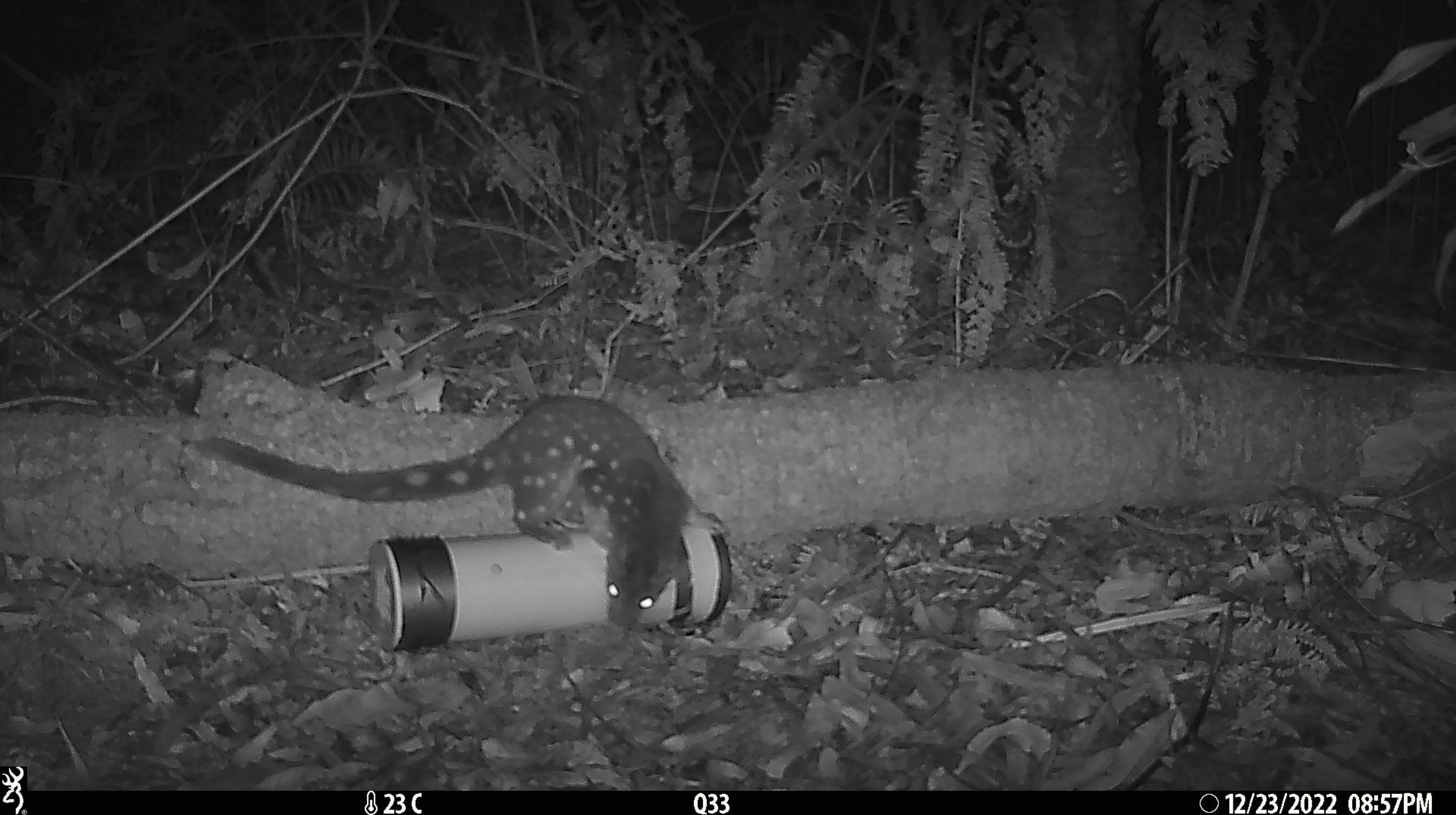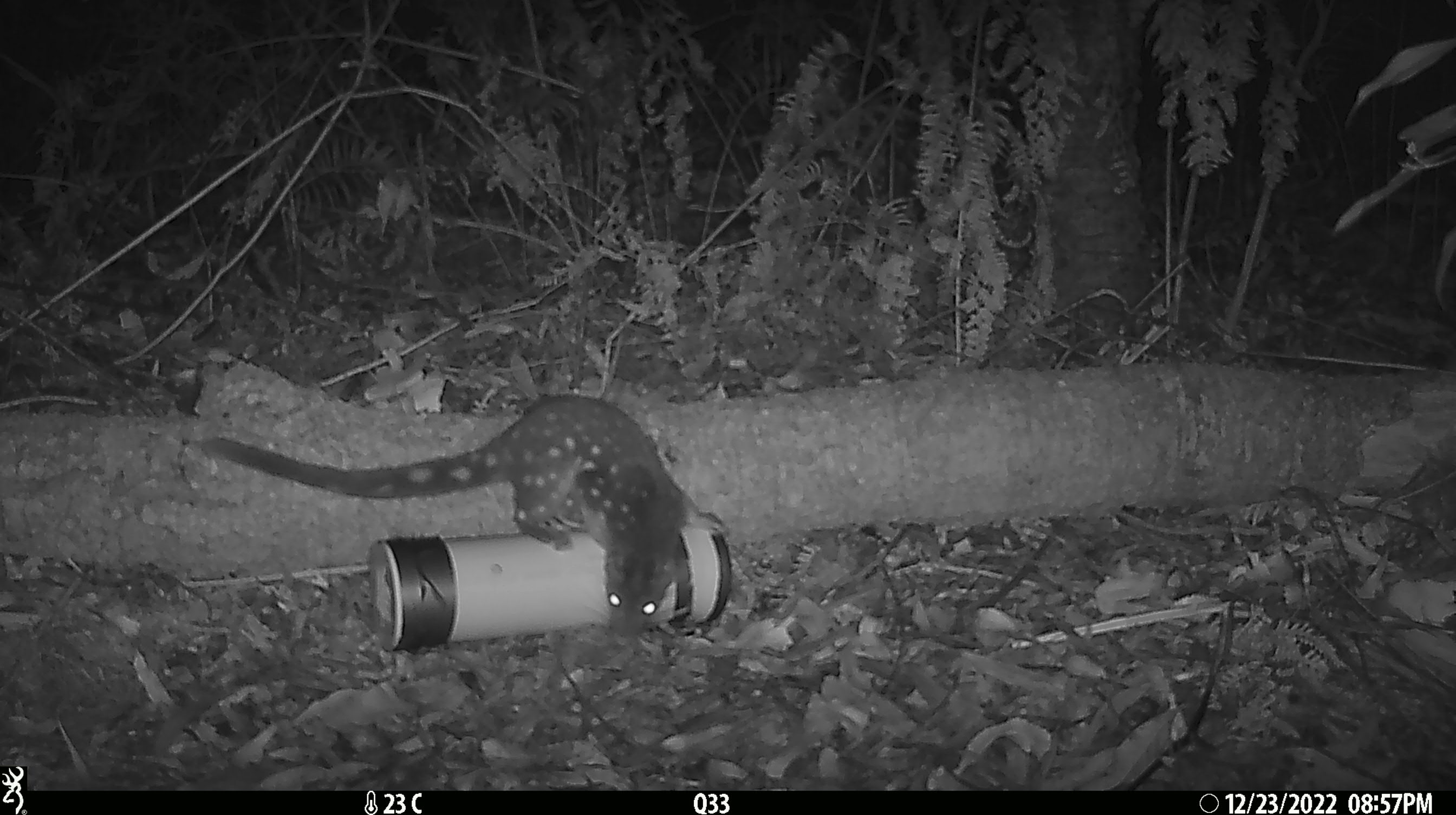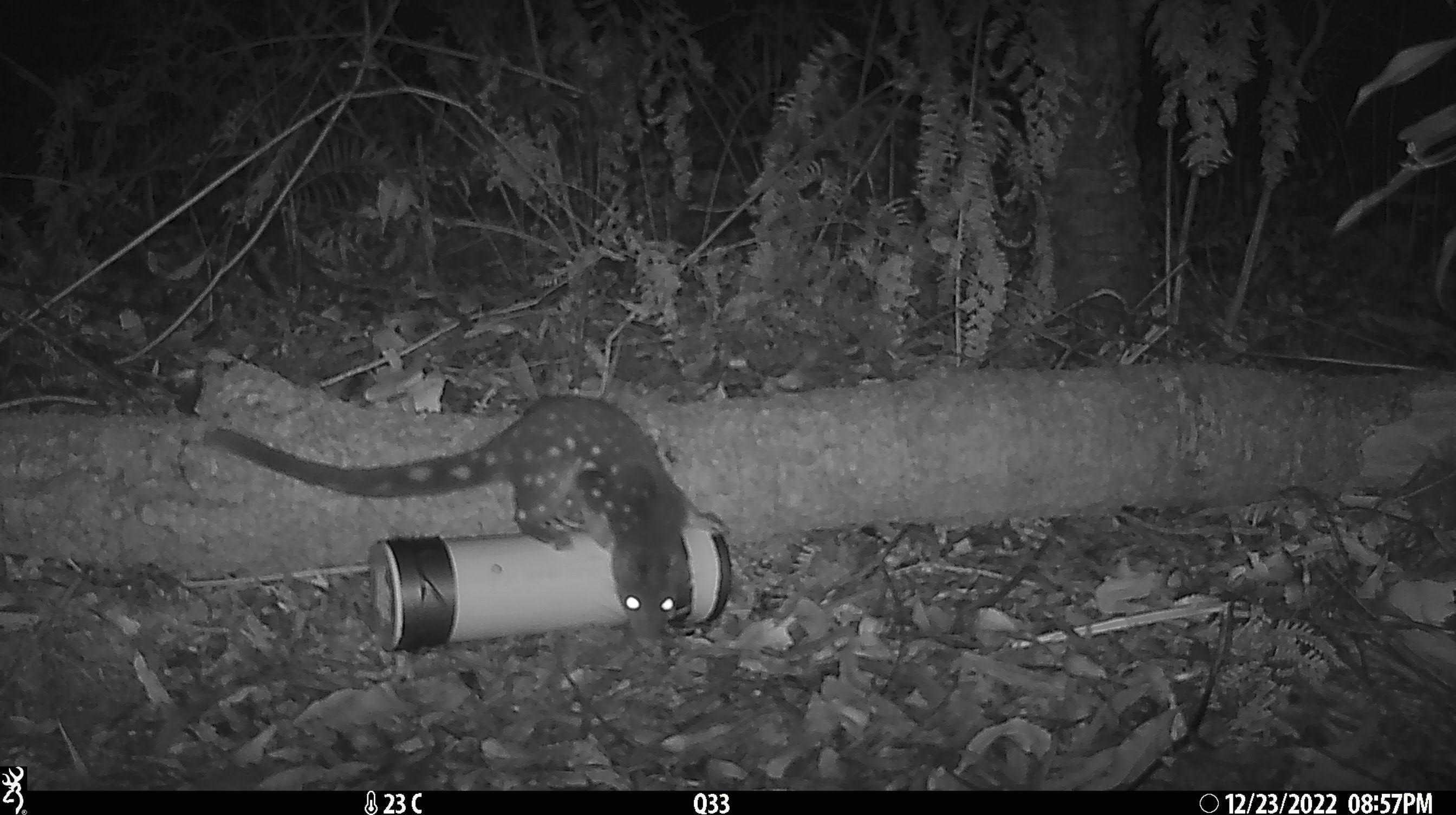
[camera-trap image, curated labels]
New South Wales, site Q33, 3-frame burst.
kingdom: Animalia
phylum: Chordata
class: Mammalia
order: Dasyuromorphia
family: Dasyuridae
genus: Dasyurus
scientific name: Dasyurus maculatus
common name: spotted-tailed quoll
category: quoll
Quoll (spotted-tailed quoll) (Dasyurus maculatus).